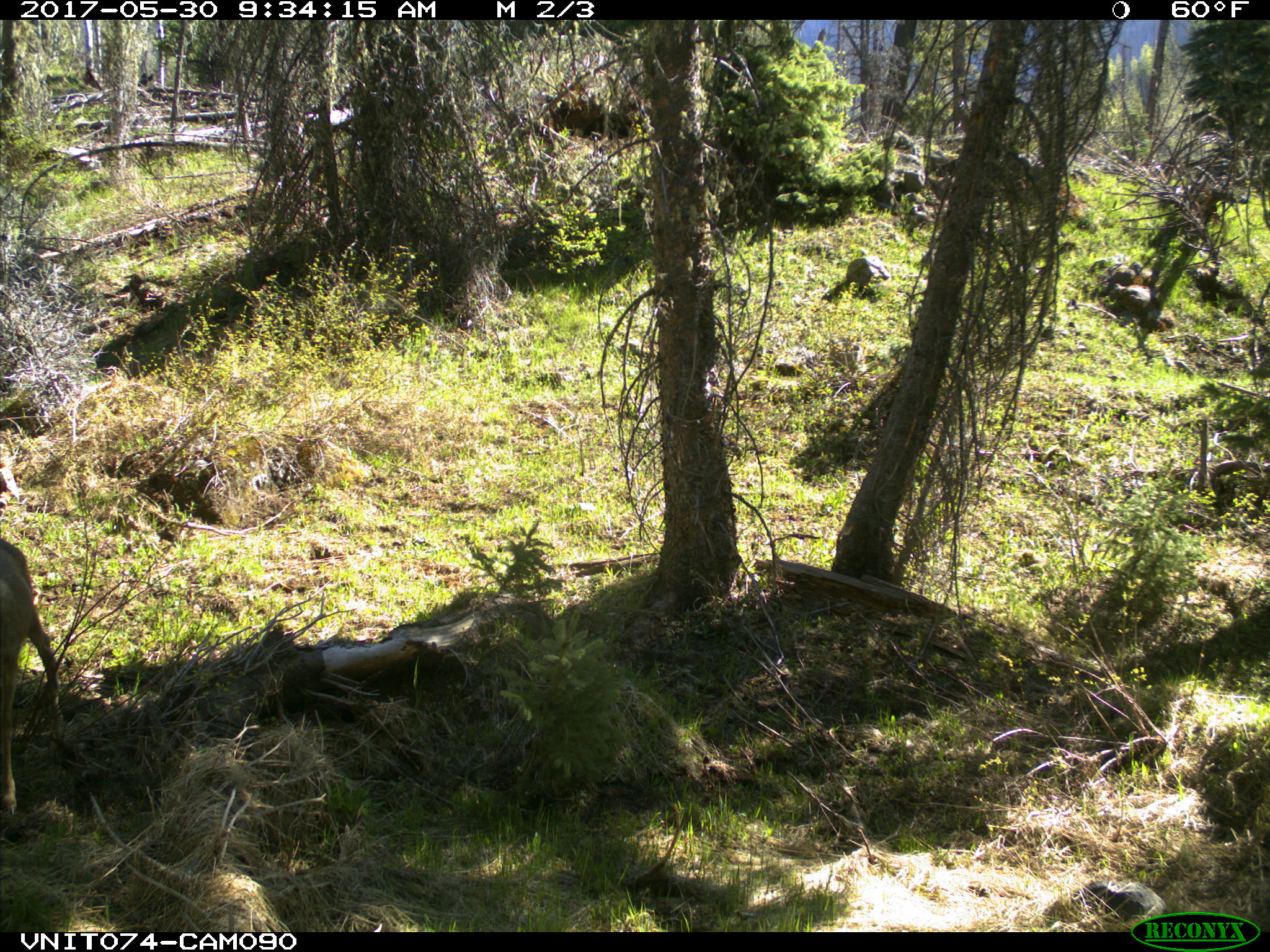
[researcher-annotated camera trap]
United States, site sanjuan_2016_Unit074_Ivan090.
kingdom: Animalia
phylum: Chordata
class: Mammalia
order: Artiodactyla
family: Cervidae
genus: Odocoileus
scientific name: Odocoileus hemionus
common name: mule deer